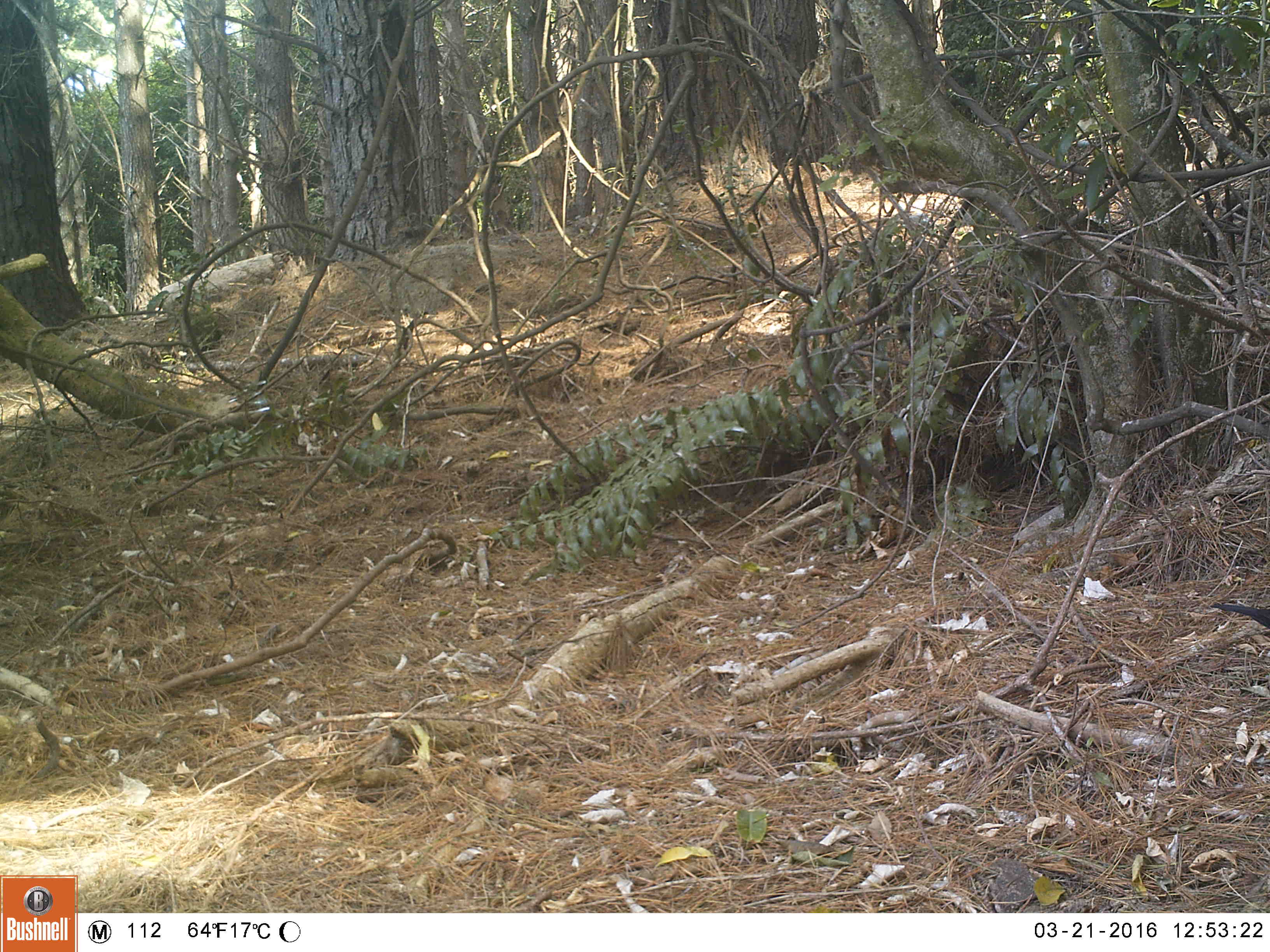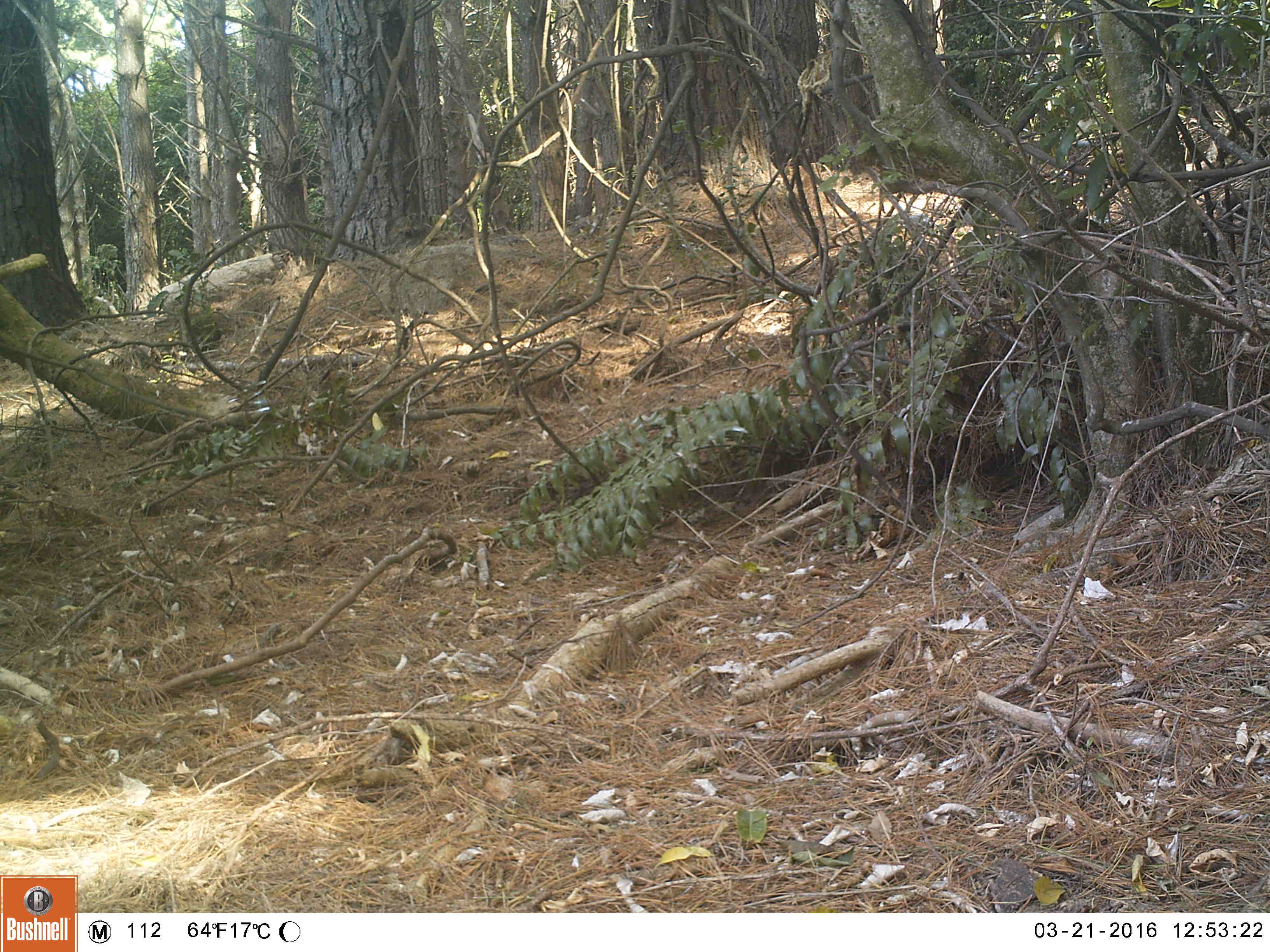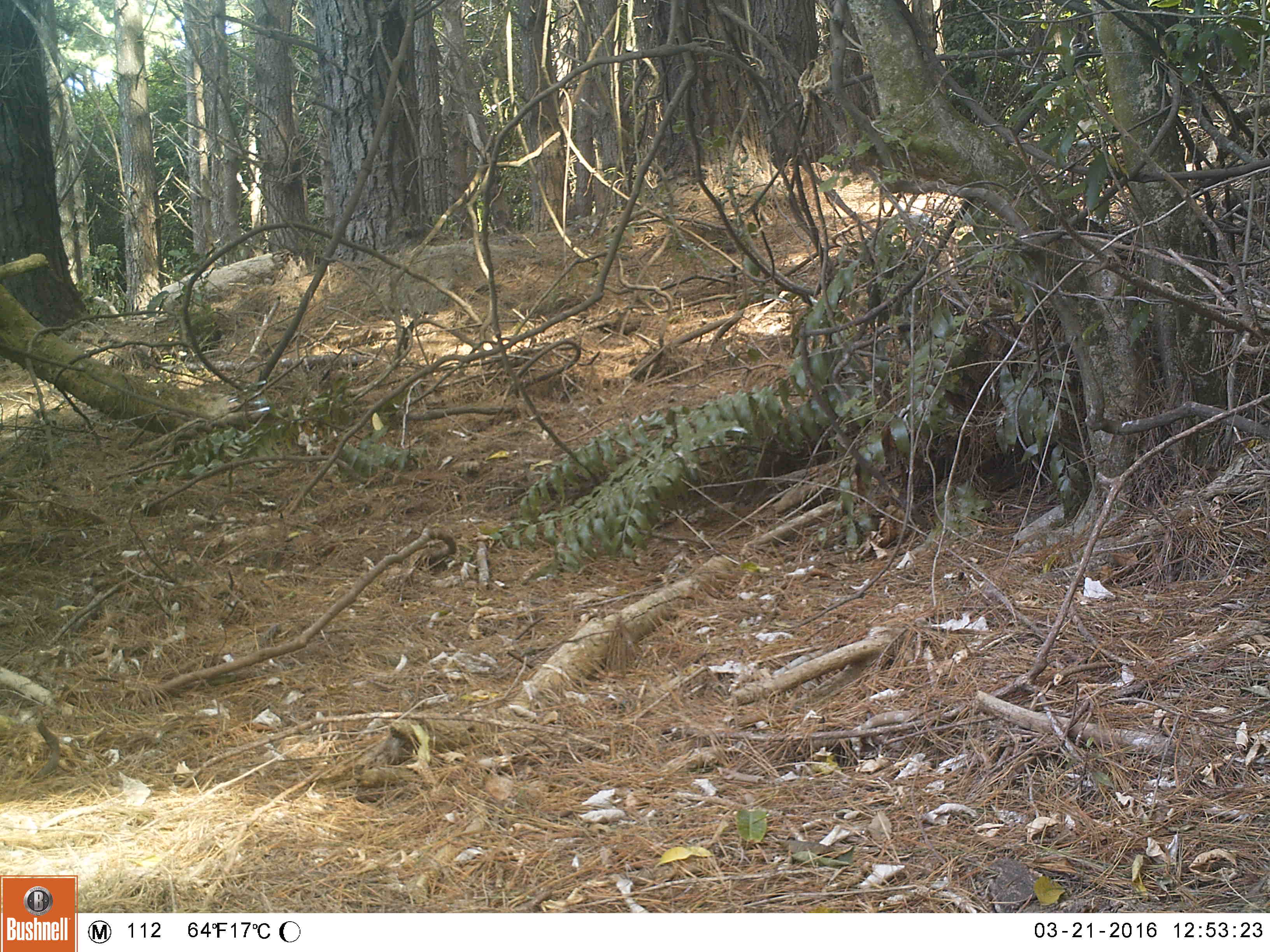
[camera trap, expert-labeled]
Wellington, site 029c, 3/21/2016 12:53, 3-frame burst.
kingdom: Animalia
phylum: Chordata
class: Aves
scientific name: Aves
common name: bird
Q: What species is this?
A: Bird (Aves).